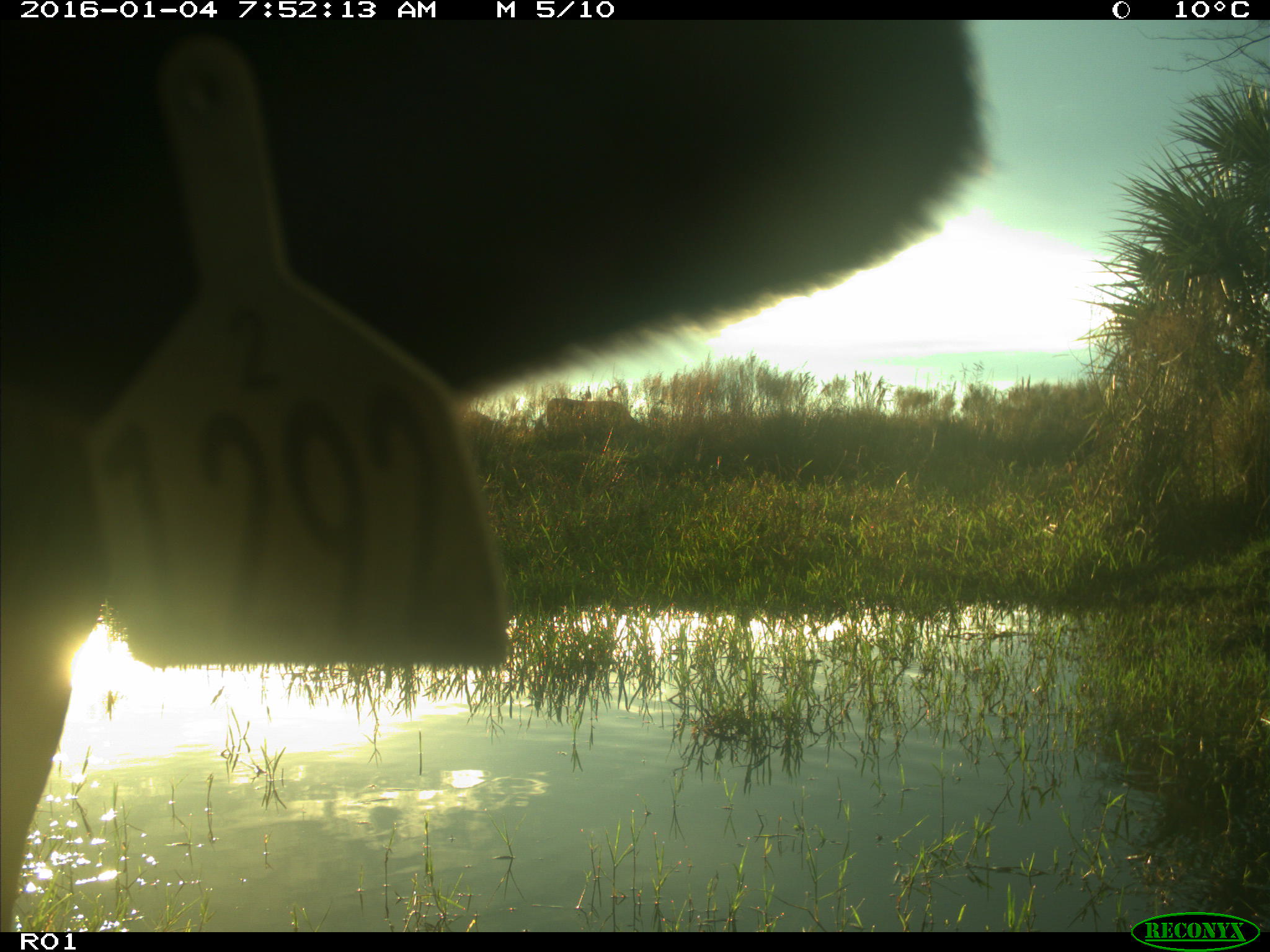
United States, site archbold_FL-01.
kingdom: Animalia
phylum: Chordata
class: Mammalia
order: Artiodactyla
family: Bovidae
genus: Bos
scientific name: Bos taurus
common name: domestic cow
Bos taurus (domestic cow).